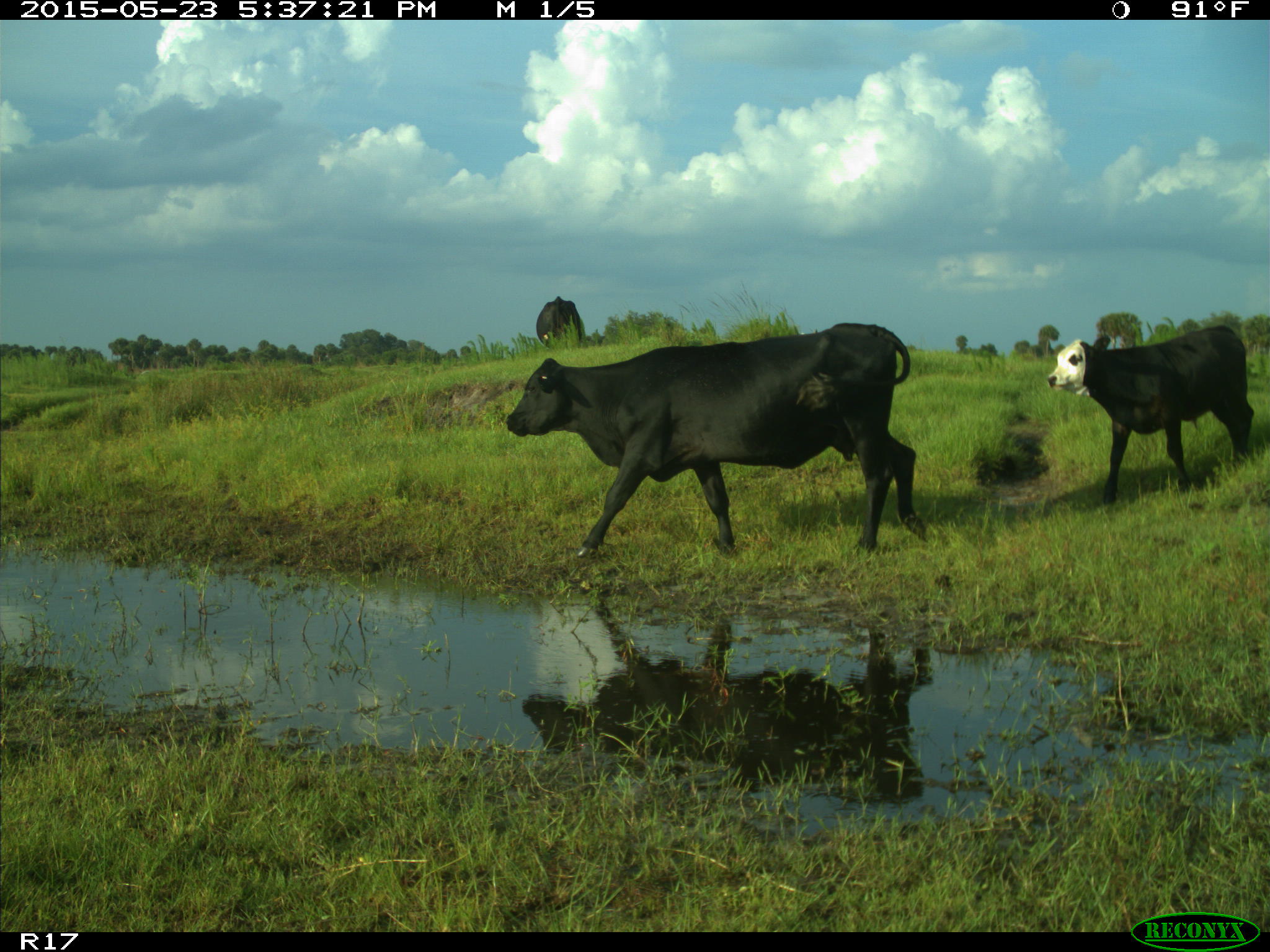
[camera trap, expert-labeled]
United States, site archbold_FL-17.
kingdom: Animalia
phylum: Chordata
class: Mammalia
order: Artiodactyla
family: Bovidae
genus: Bos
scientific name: Bos taurus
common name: domestic cow